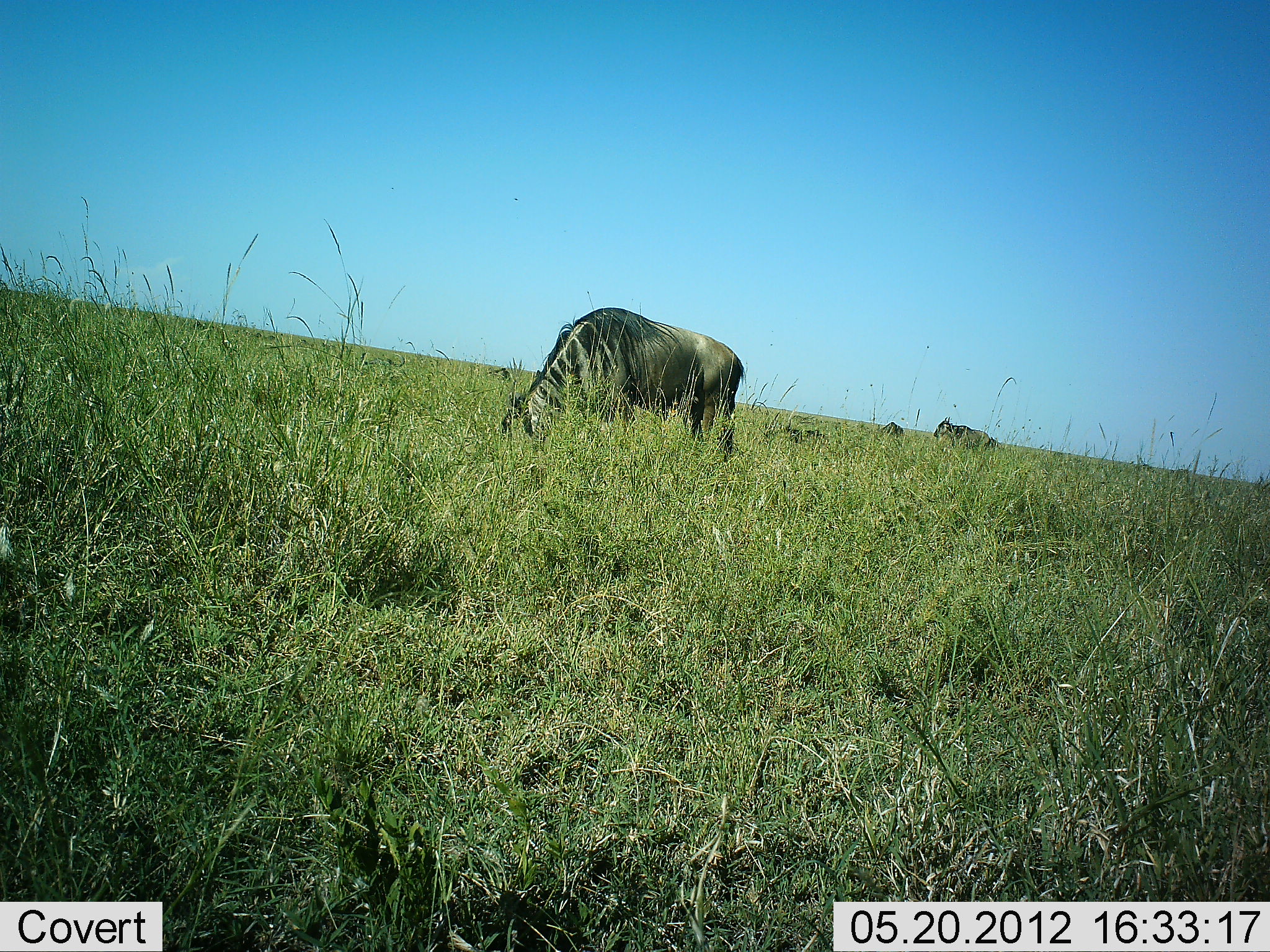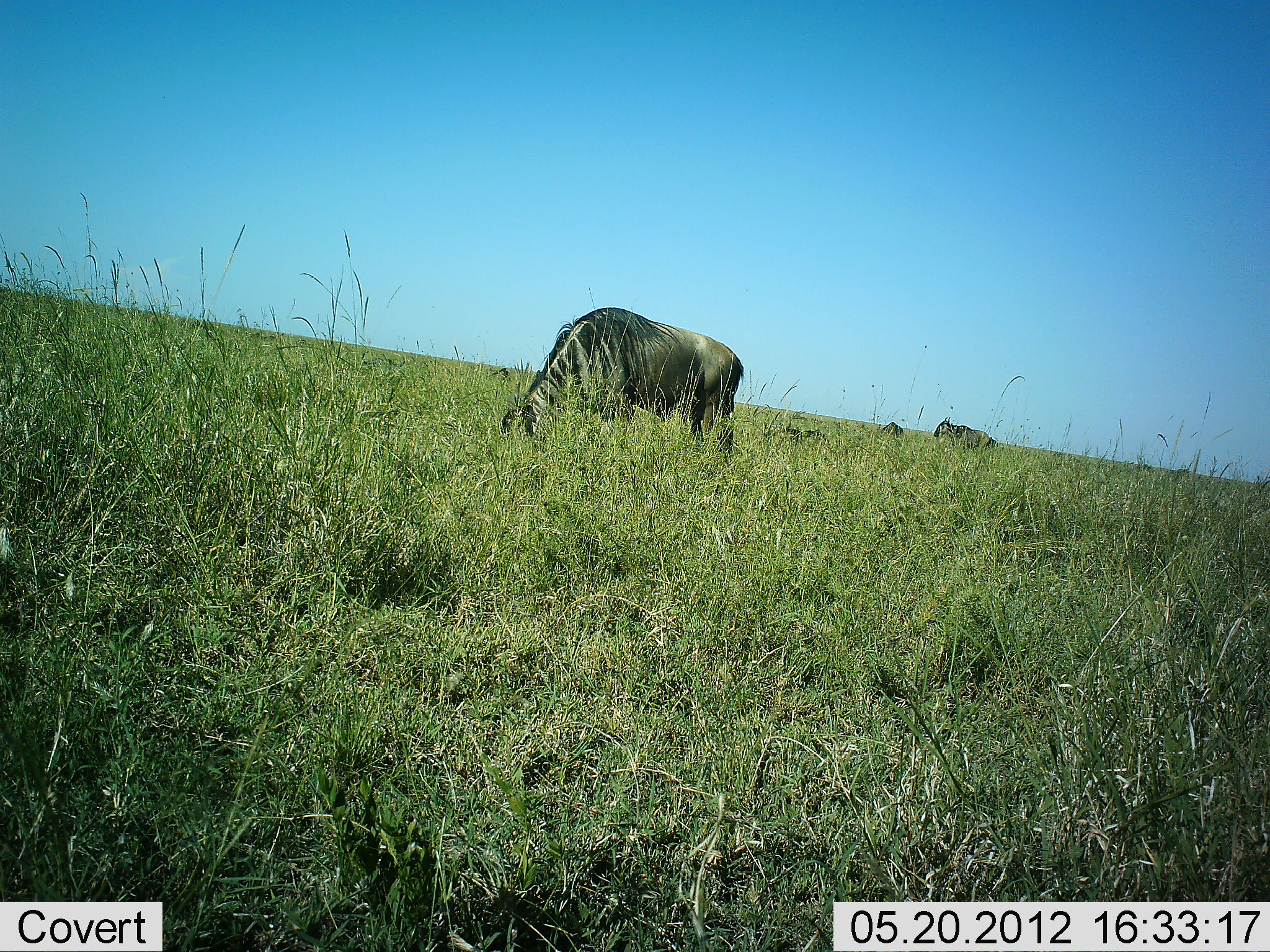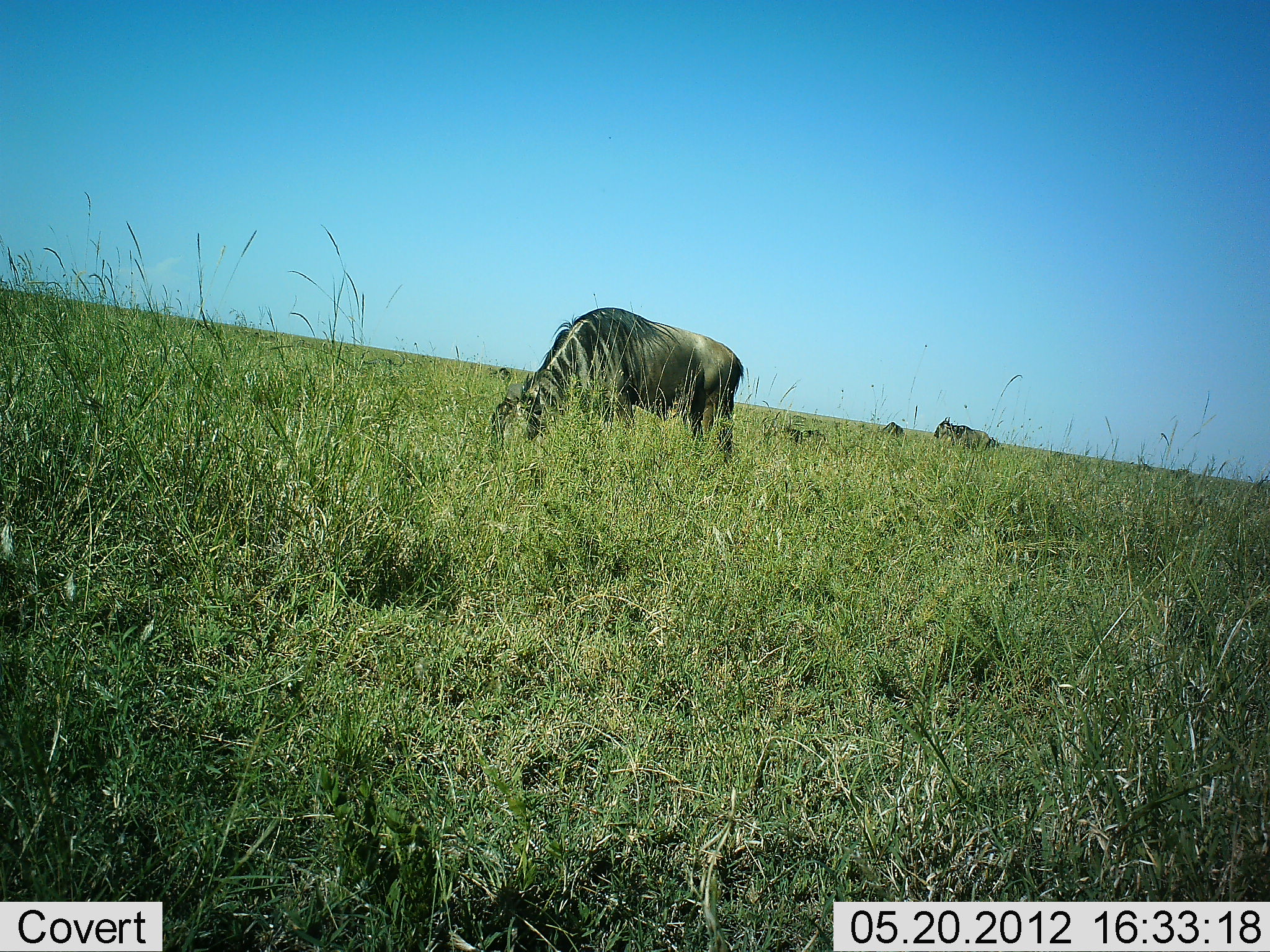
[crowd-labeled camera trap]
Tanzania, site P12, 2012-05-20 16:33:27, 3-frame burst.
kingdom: Animalia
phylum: Chordata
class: Mammalia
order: Artiodactyla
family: Bovidae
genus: Connochaetes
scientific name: Connochaetes taurinus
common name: blue wildebeest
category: wildebeest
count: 4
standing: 60%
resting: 20%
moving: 0%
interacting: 0%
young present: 0%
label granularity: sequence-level